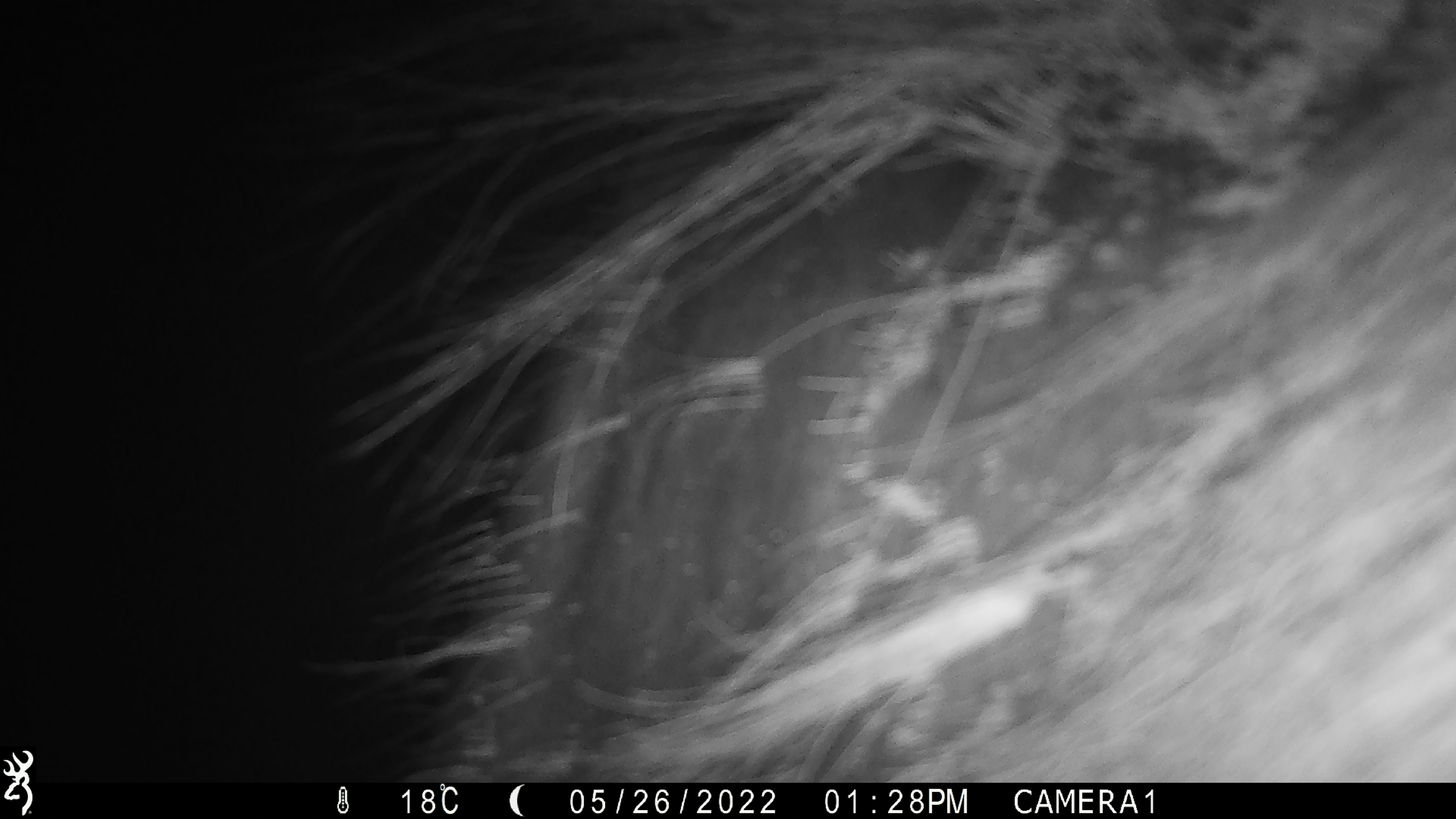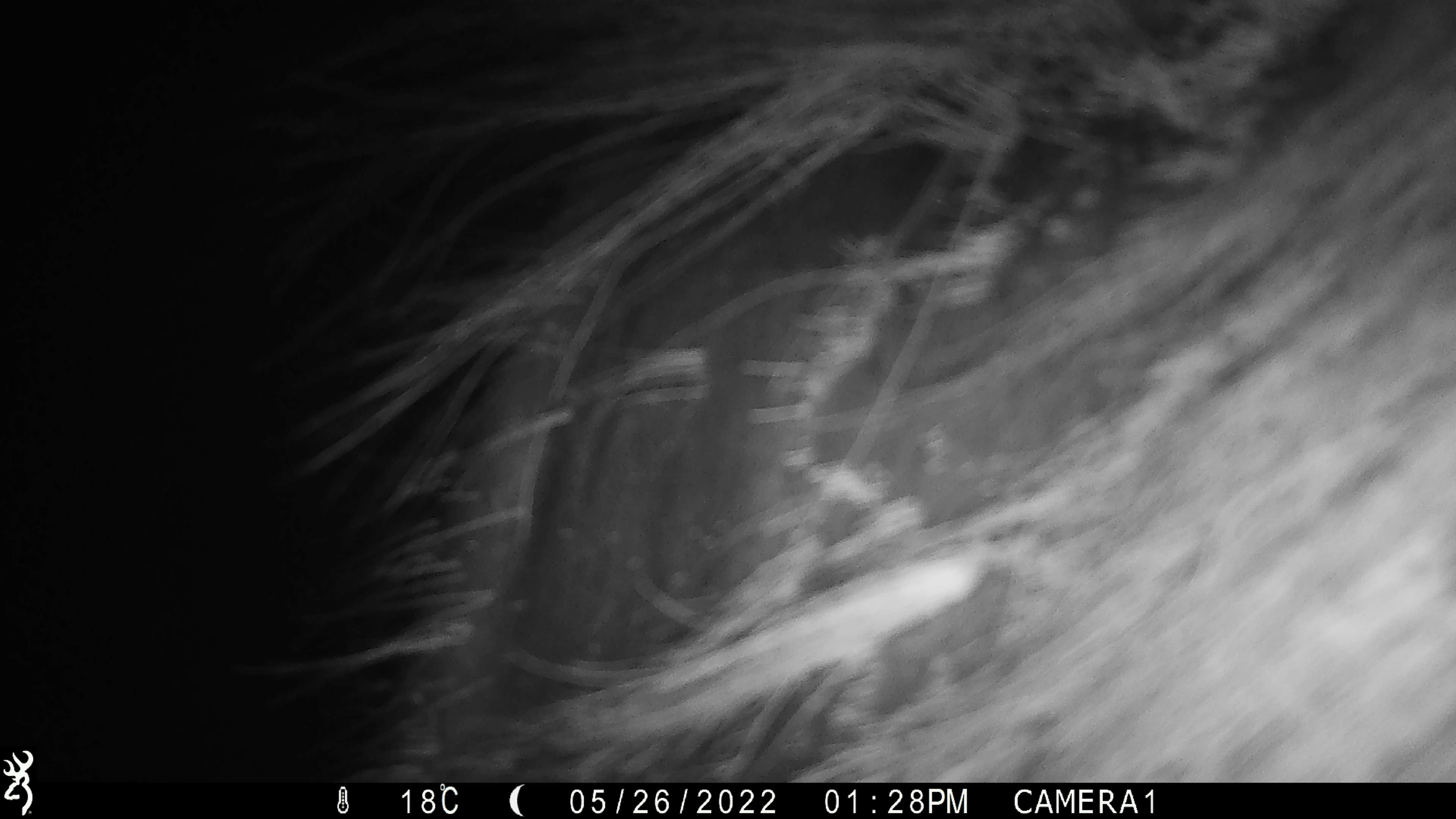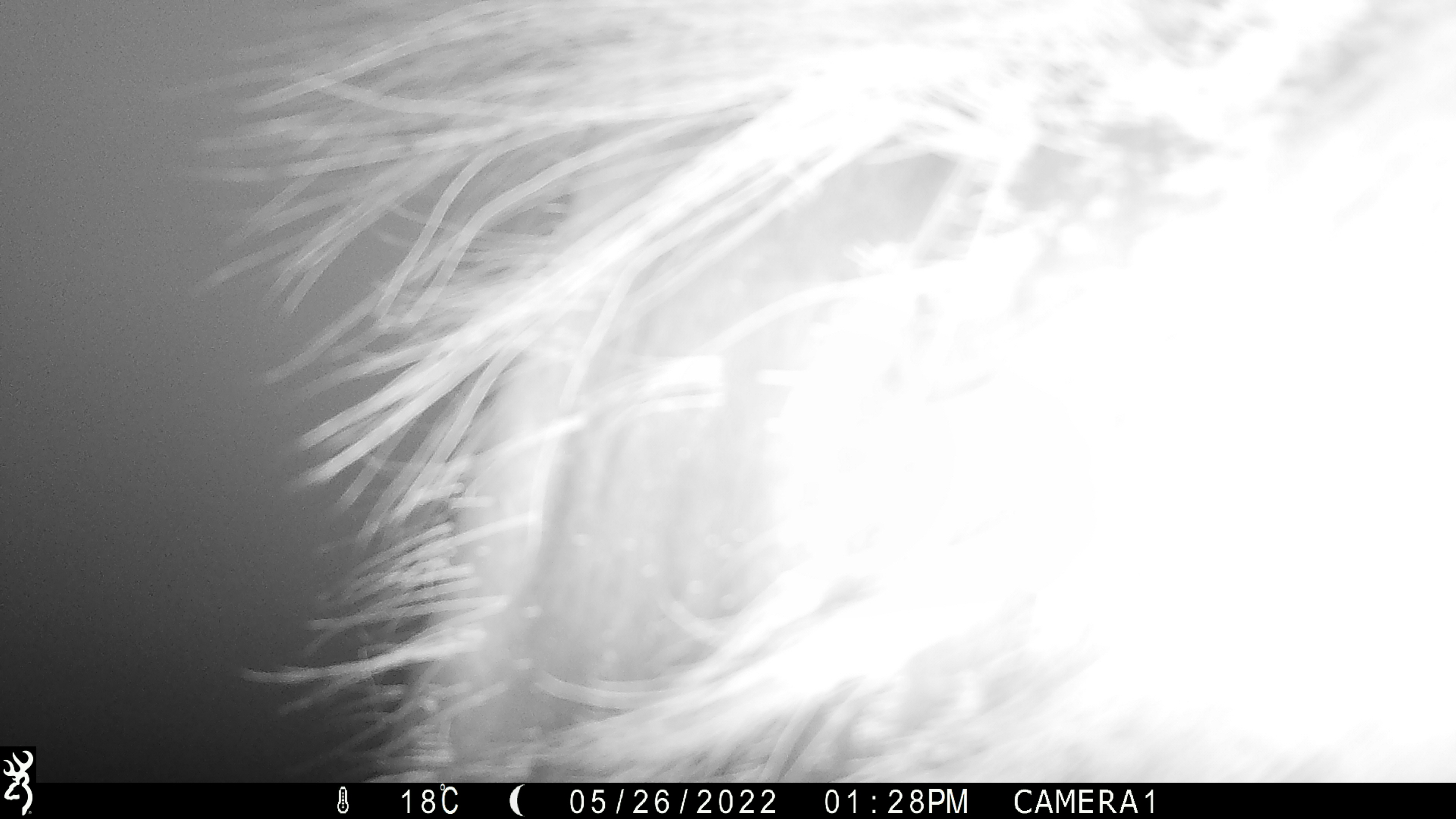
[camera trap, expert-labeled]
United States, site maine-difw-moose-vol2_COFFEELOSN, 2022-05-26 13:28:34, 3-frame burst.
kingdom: Animalia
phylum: Chordata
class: Mammalia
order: Artiodactyla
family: Cervidae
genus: Alces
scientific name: Alces alces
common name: moose